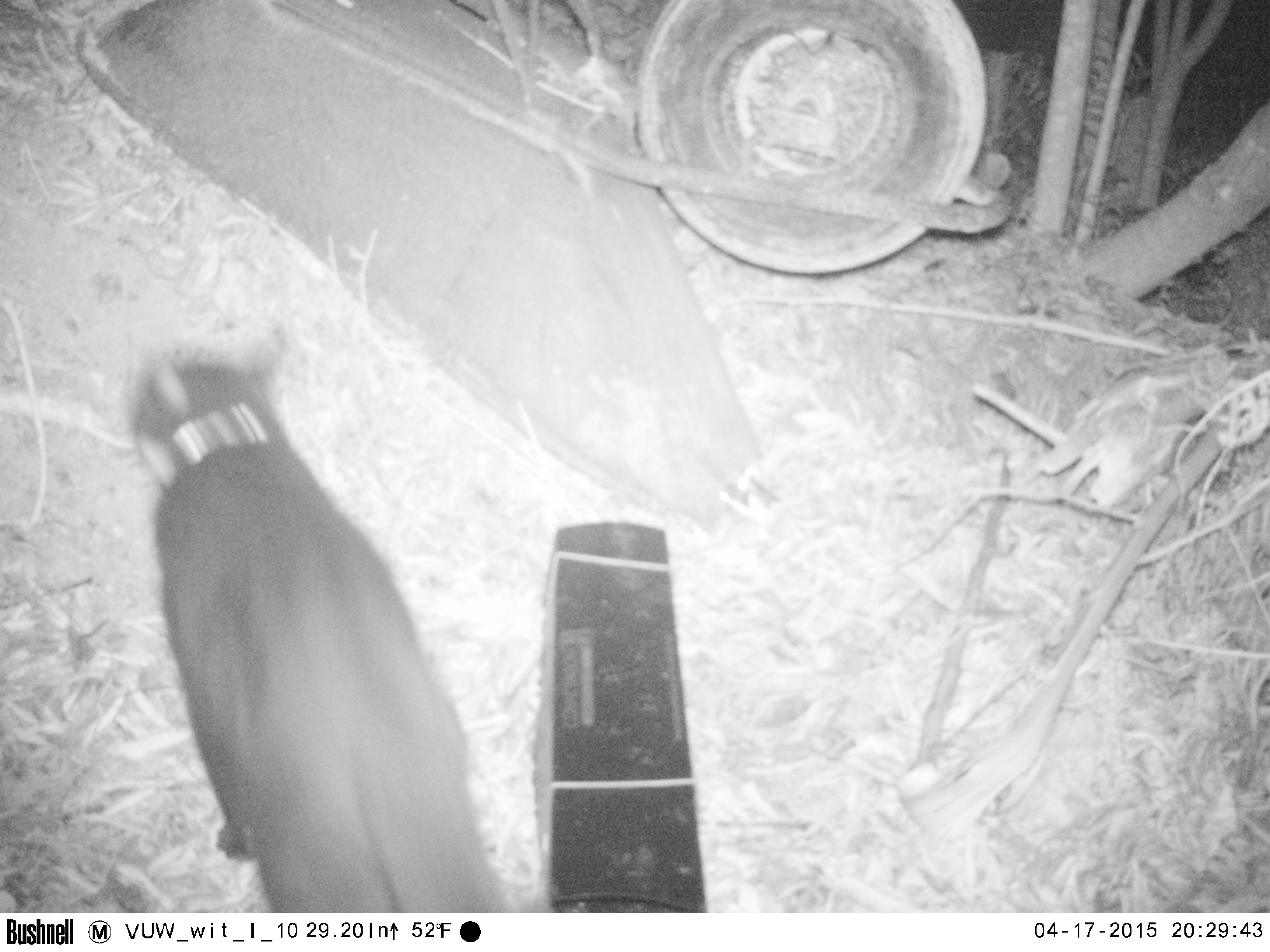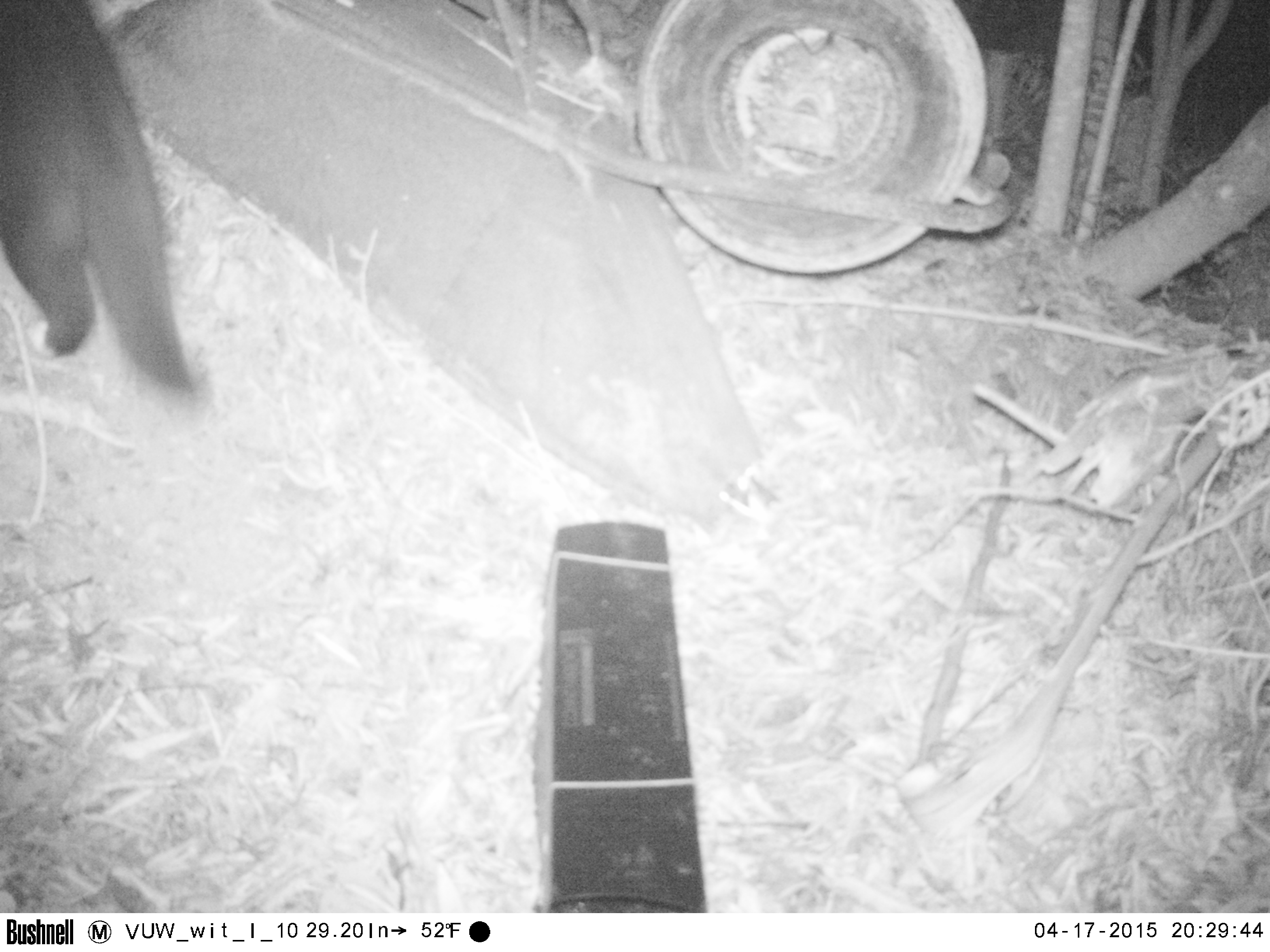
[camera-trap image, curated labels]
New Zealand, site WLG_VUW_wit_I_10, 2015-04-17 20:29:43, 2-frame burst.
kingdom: Animalia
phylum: Chordata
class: Mammalia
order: Carnivora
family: Felidae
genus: Felis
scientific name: Felis catus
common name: domestic cat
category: cat